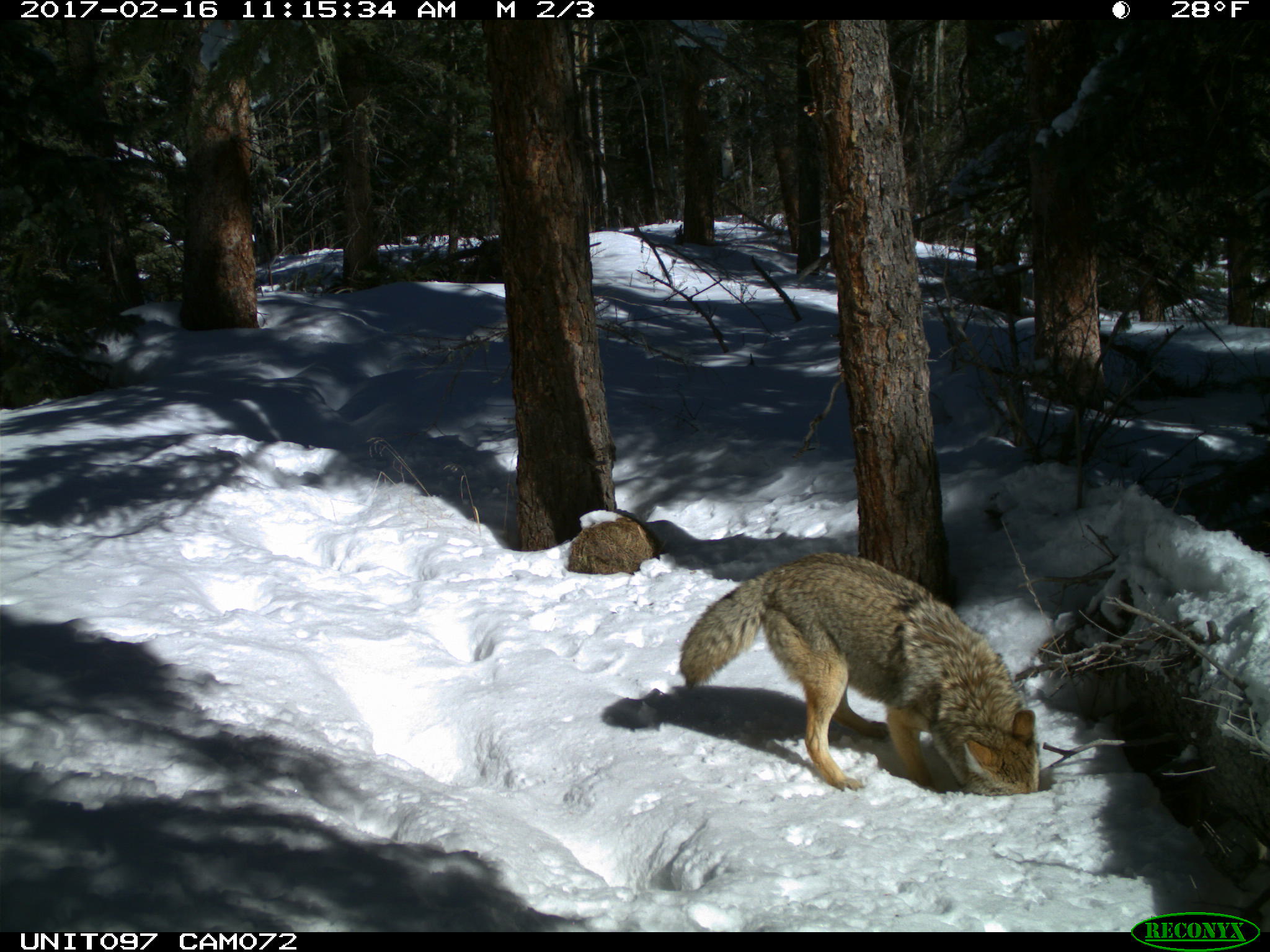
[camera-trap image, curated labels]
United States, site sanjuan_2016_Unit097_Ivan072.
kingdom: Animalia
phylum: Chordata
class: Mammalia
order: Carnivora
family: Canidae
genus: Canis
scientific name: Canis latrans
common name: coyote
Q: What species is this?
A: Canis latrans (coyote).